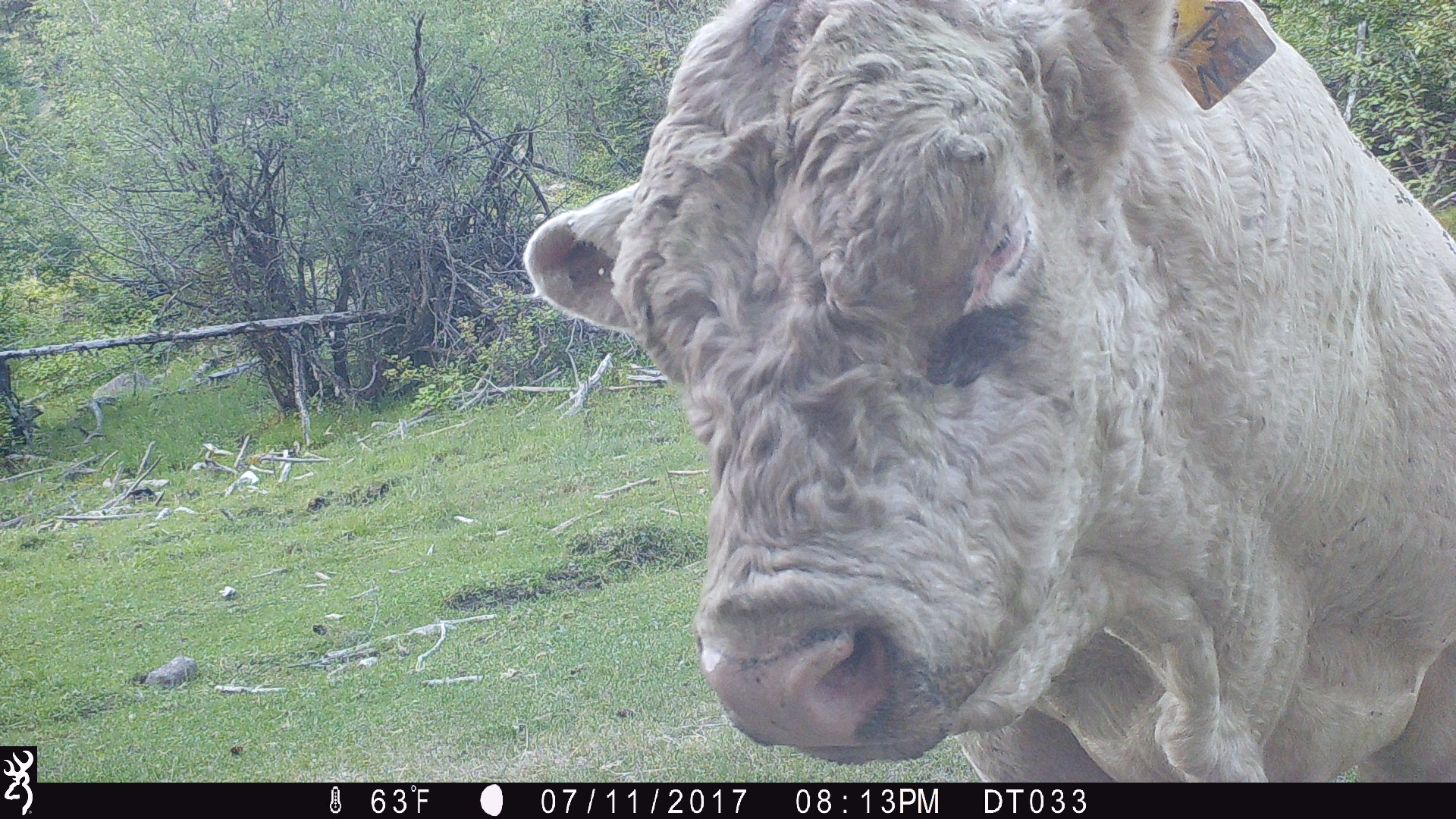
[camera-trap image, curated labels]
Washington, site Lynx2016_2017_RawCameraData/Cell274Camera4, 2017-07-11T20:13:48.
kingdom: Animalia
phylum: Chordata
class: Mammalia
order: Artiodactyla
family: Bovidae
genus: Bos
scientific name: Bos taurus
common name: domestic cattle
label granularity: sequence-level